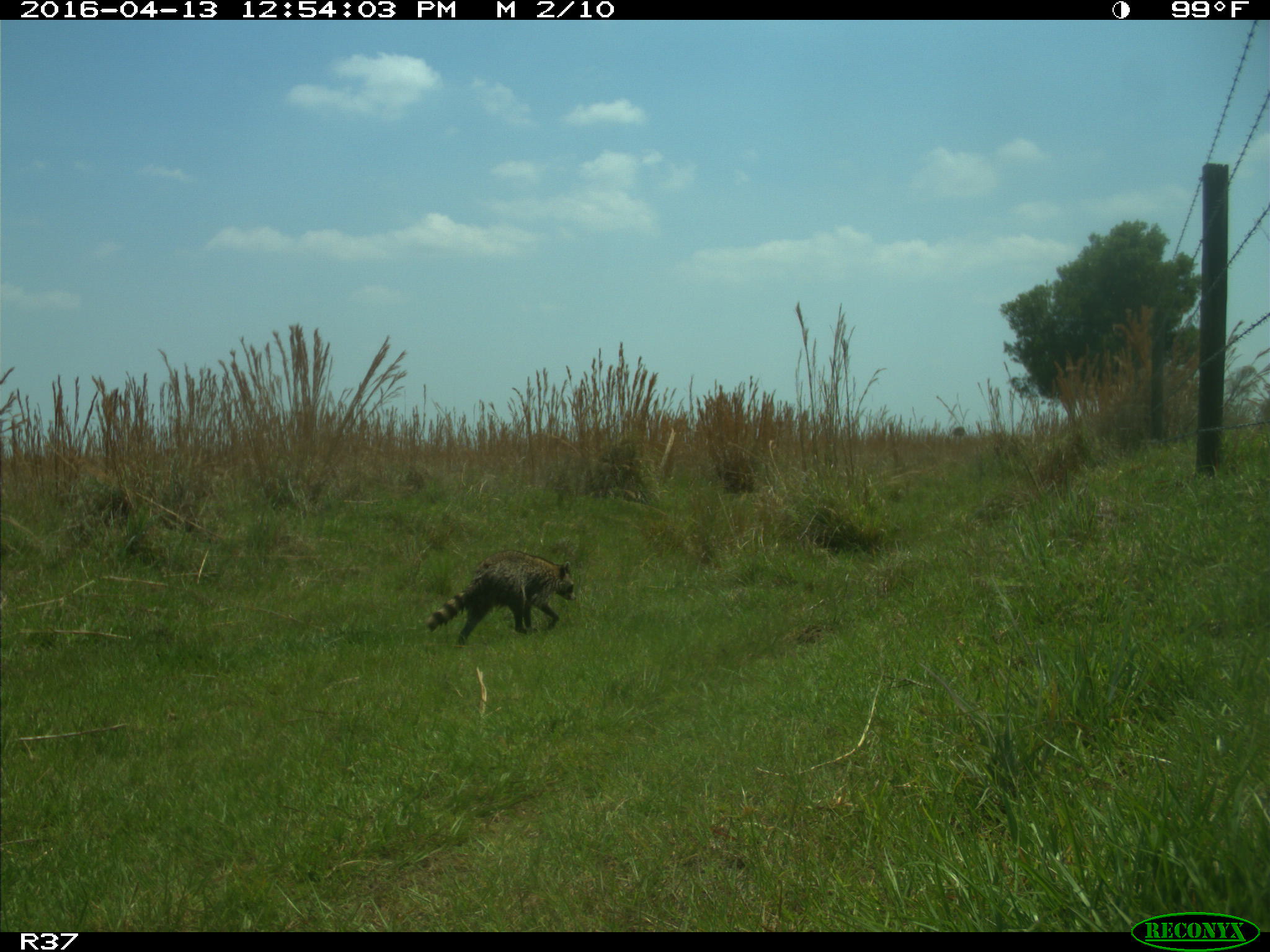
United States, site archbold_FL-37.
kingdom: Animalia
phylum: Chordata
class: Mammalia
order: Carnivora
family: Procyonidae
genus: Procyon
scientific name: Procyon lotor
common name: common raccoon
Procyon lotor (common raccoon).